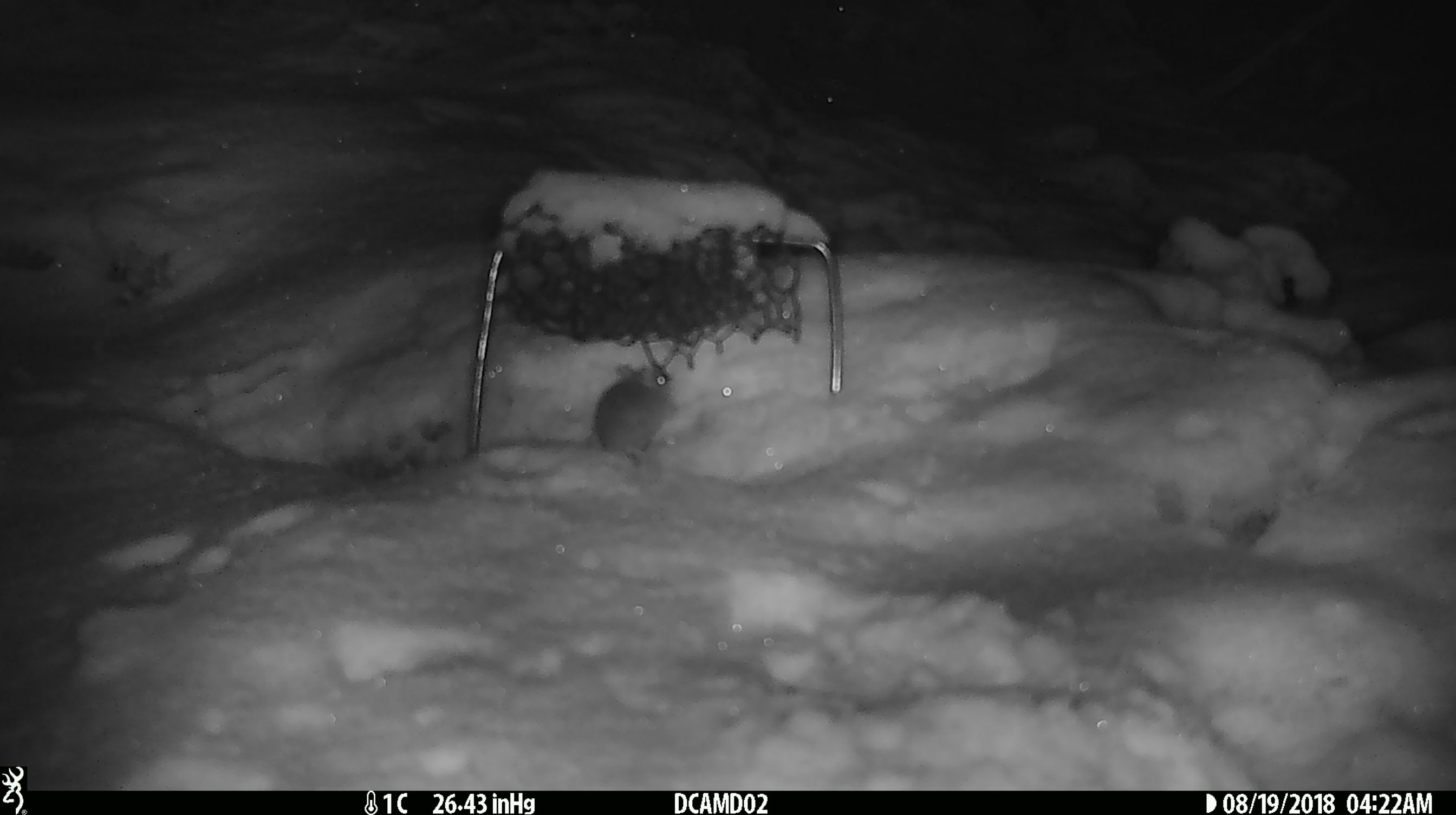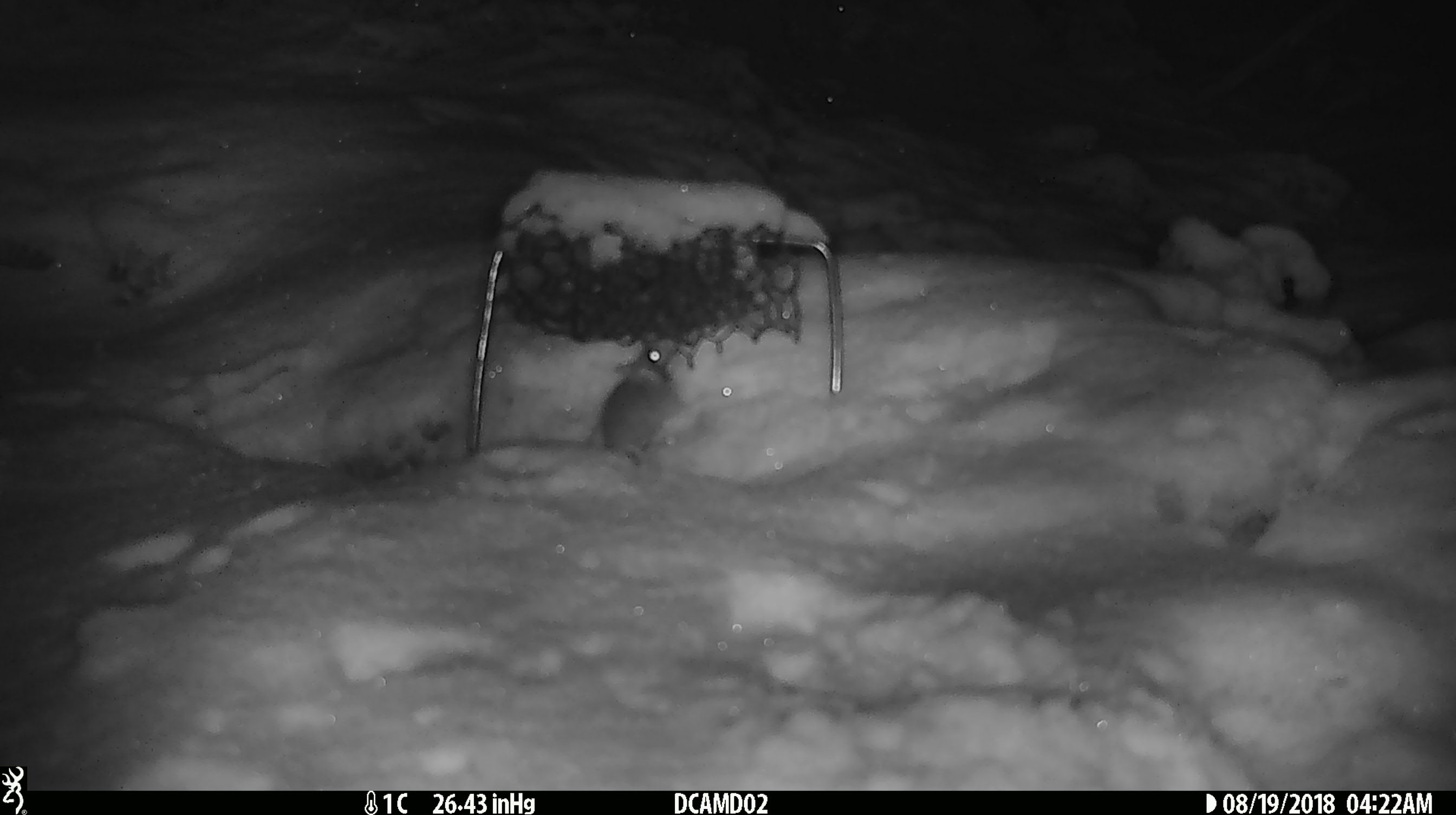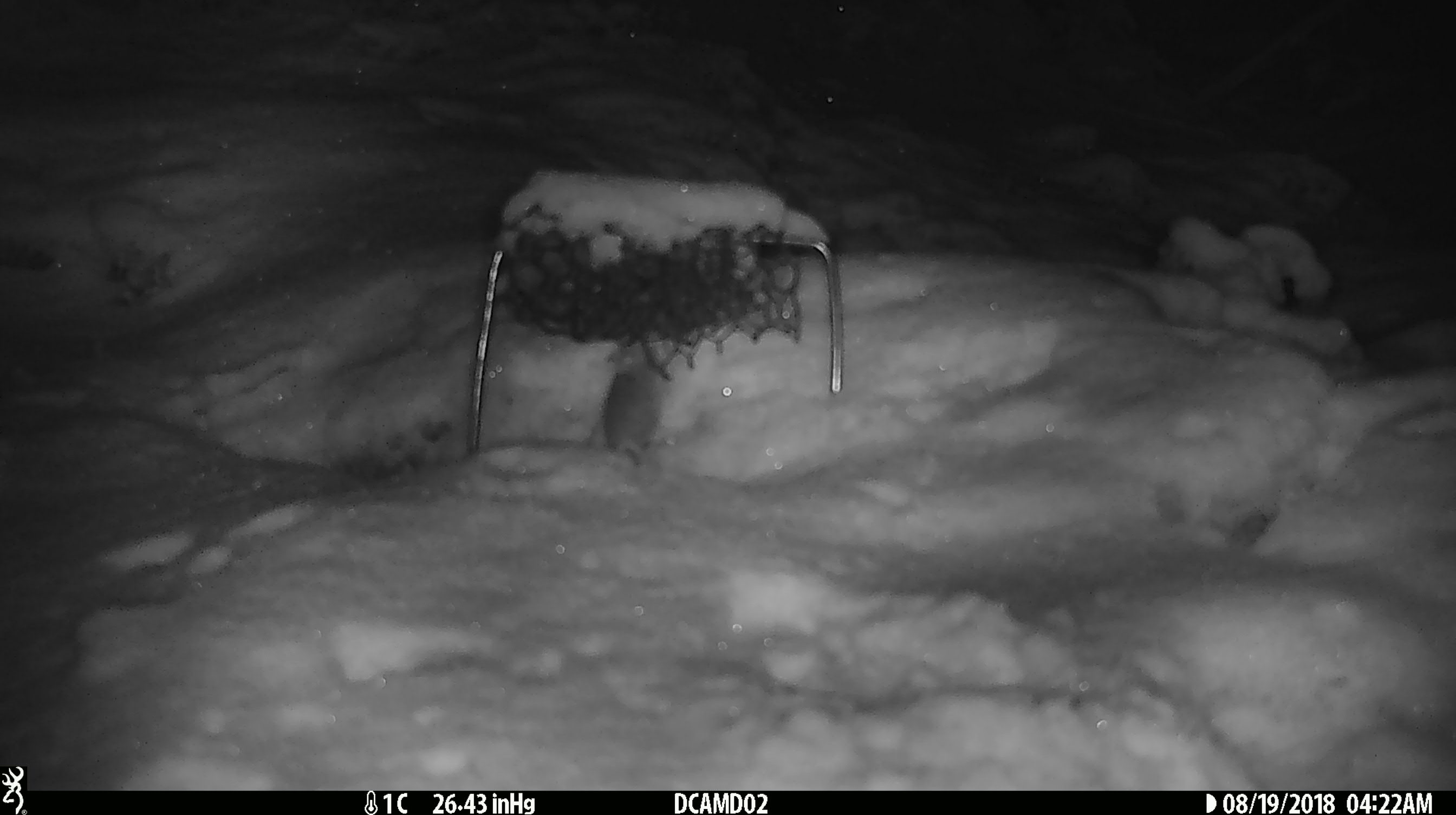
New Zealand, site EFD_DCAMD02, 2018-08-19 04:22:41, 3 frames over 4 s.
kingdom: Animalia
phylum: Chordata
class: Mammalia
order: Rodentia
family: Muridae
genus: Mus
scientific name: Mus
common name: mouse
Mouse (Mus).